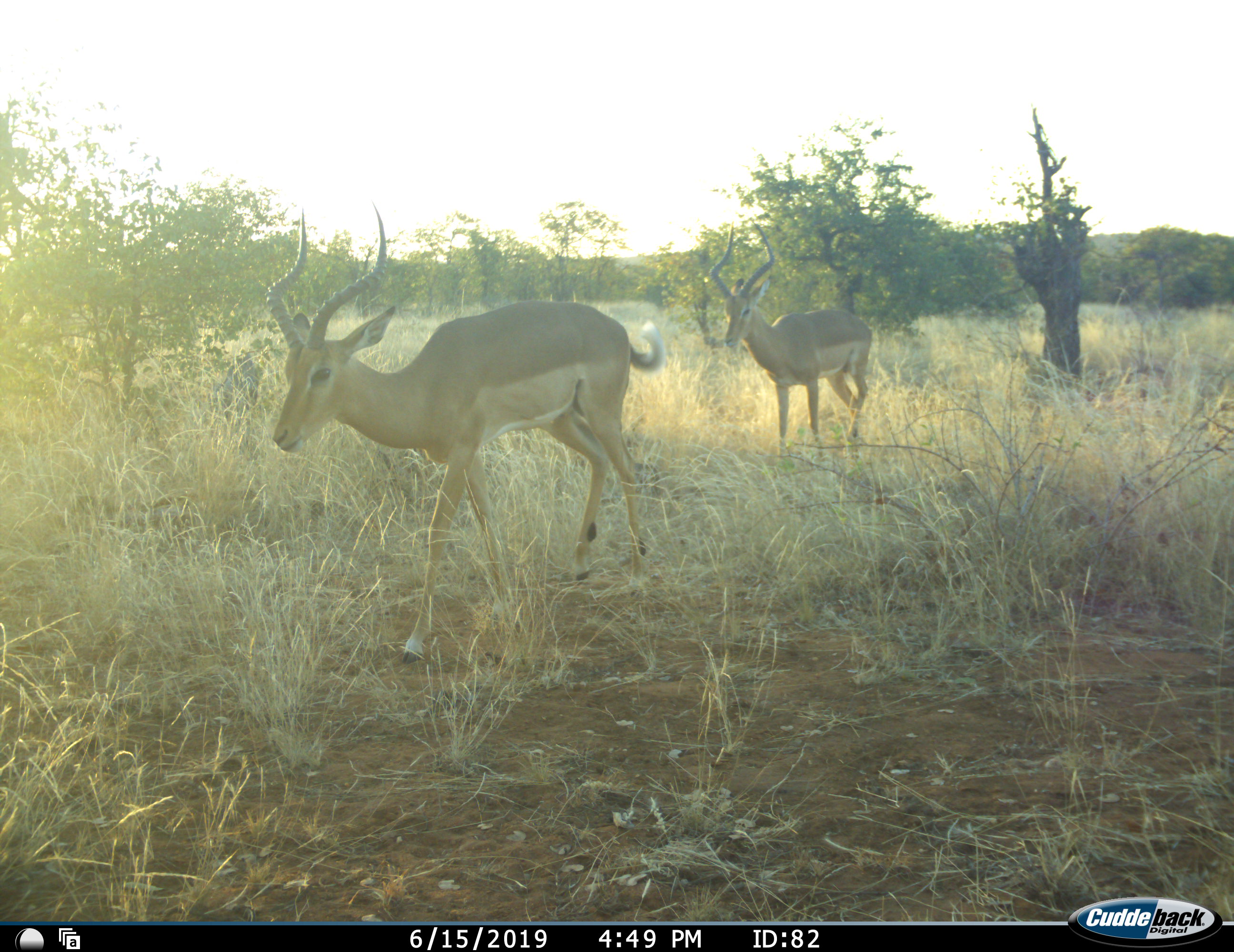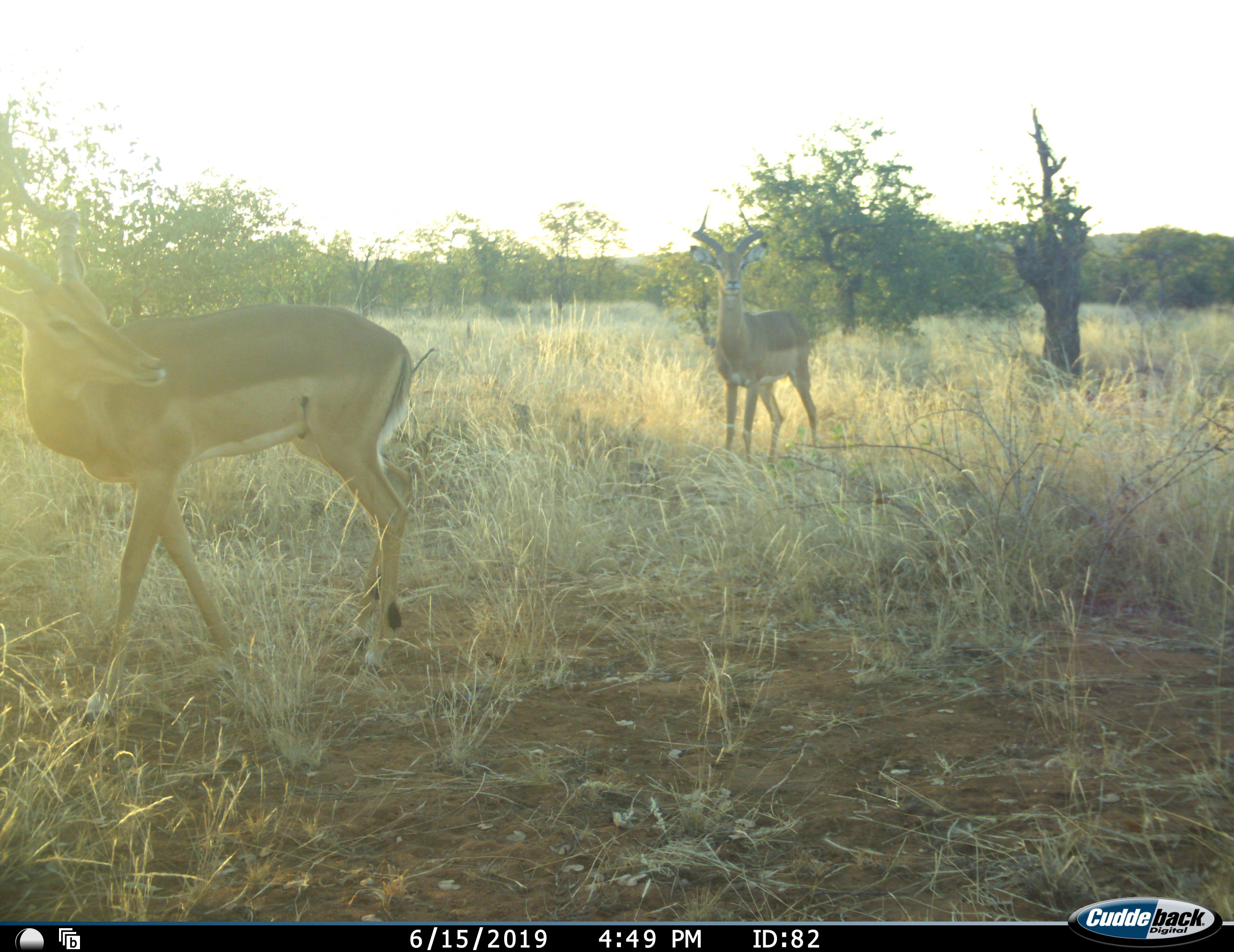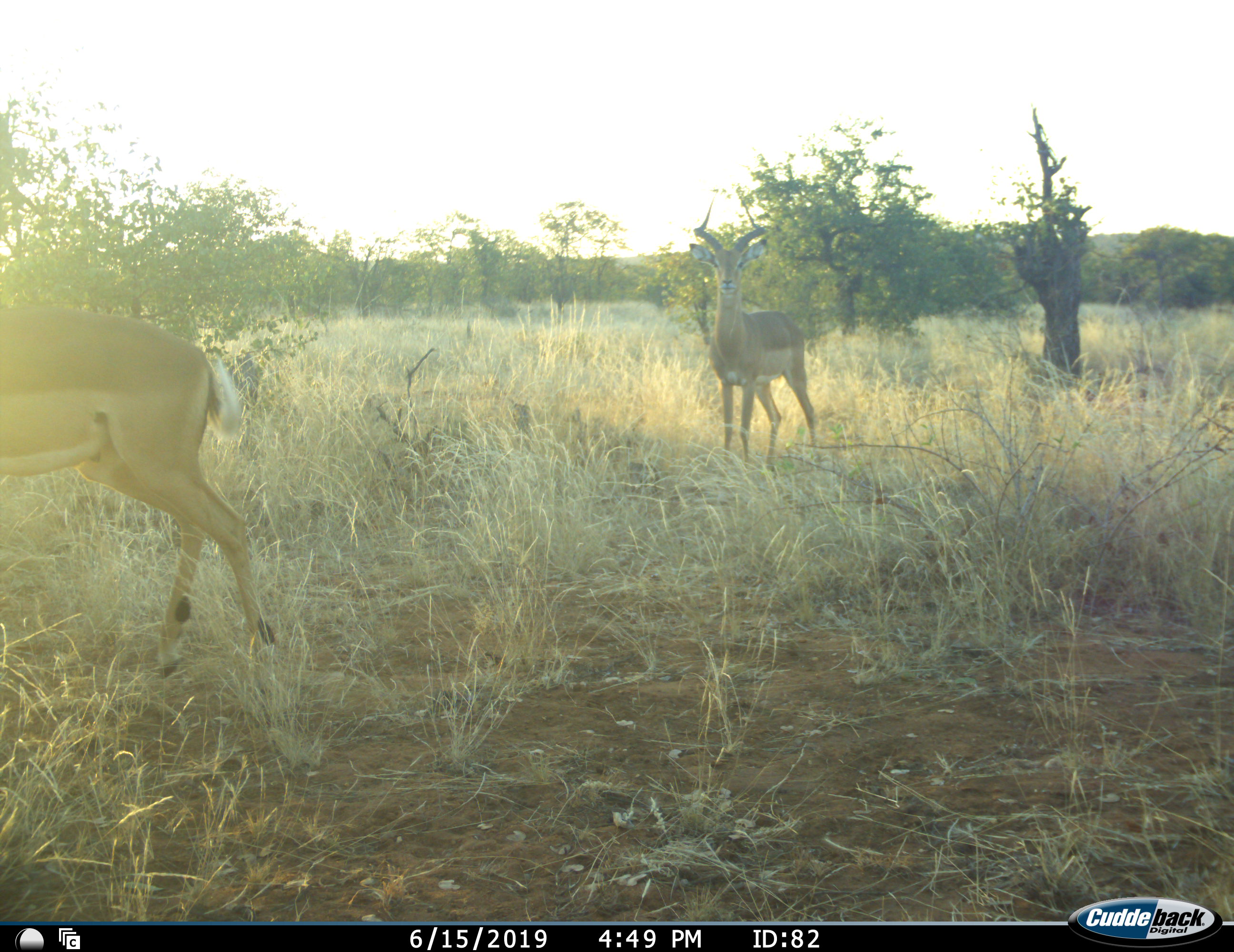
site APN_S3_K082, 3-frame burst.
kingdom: Animalia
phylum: Chordata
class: Mammalia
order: Artiodactyla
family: Bovidae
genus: Aepyceros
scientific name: Aepyceros melampus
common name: impala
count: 2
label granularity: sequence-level